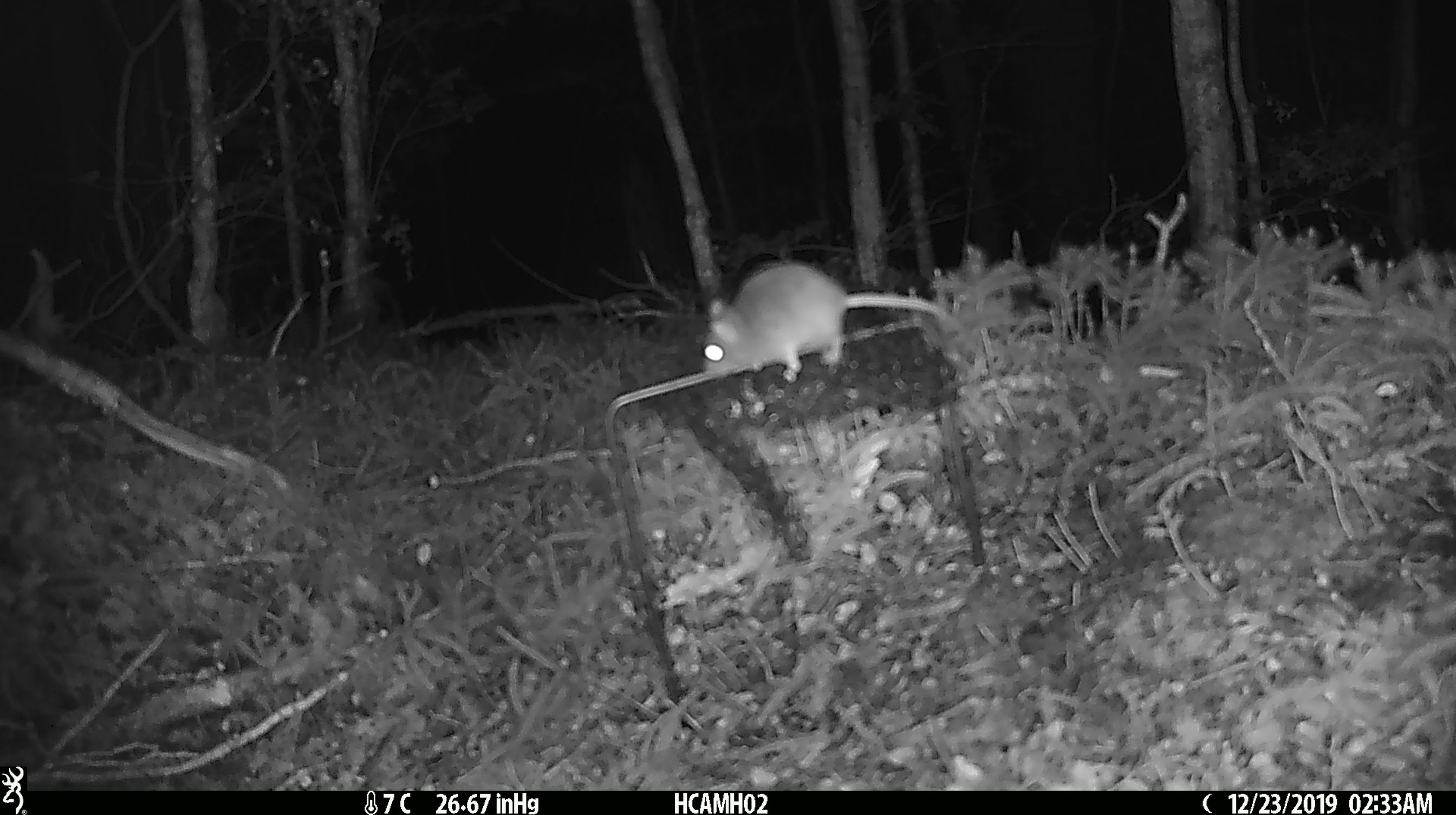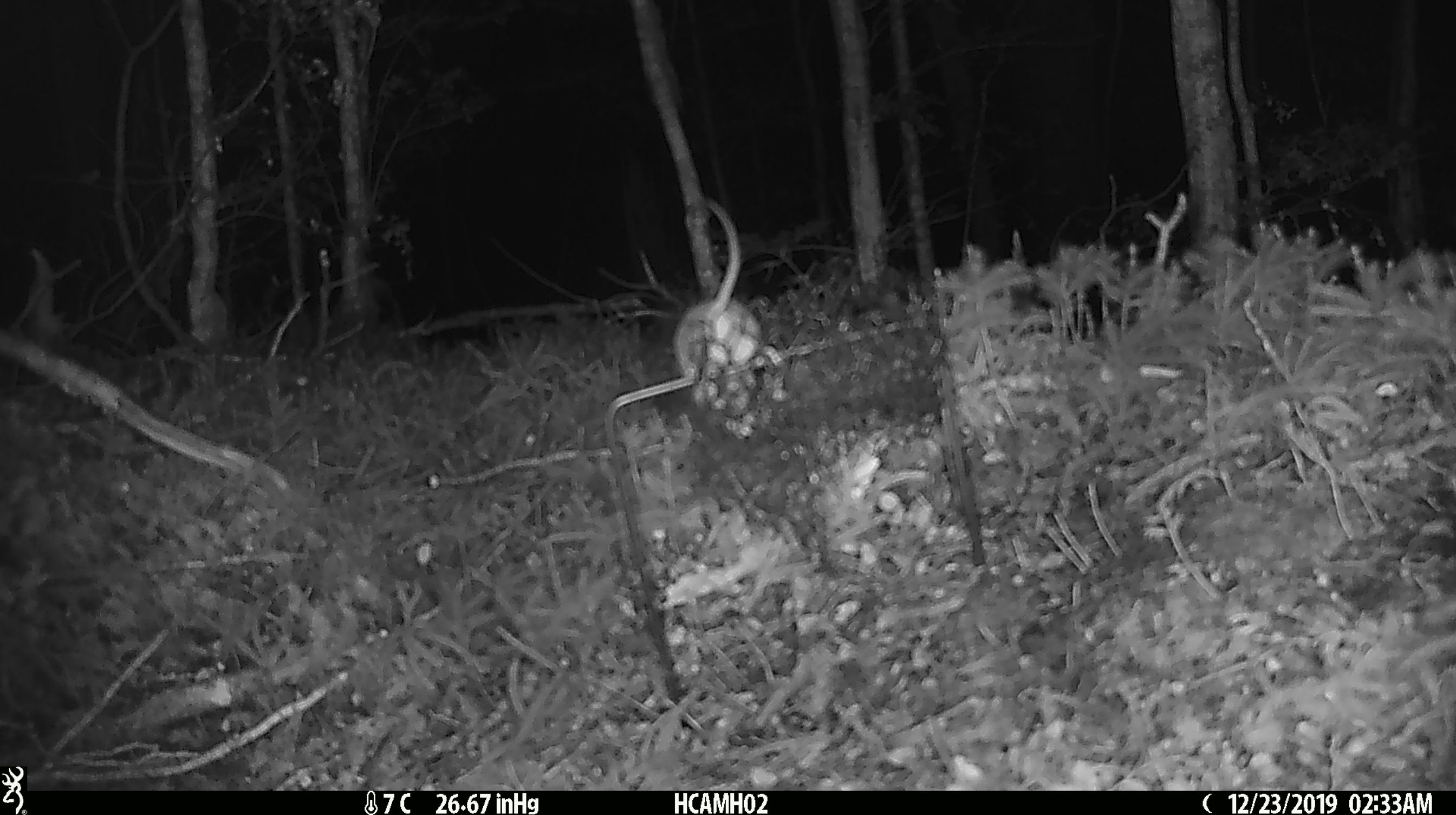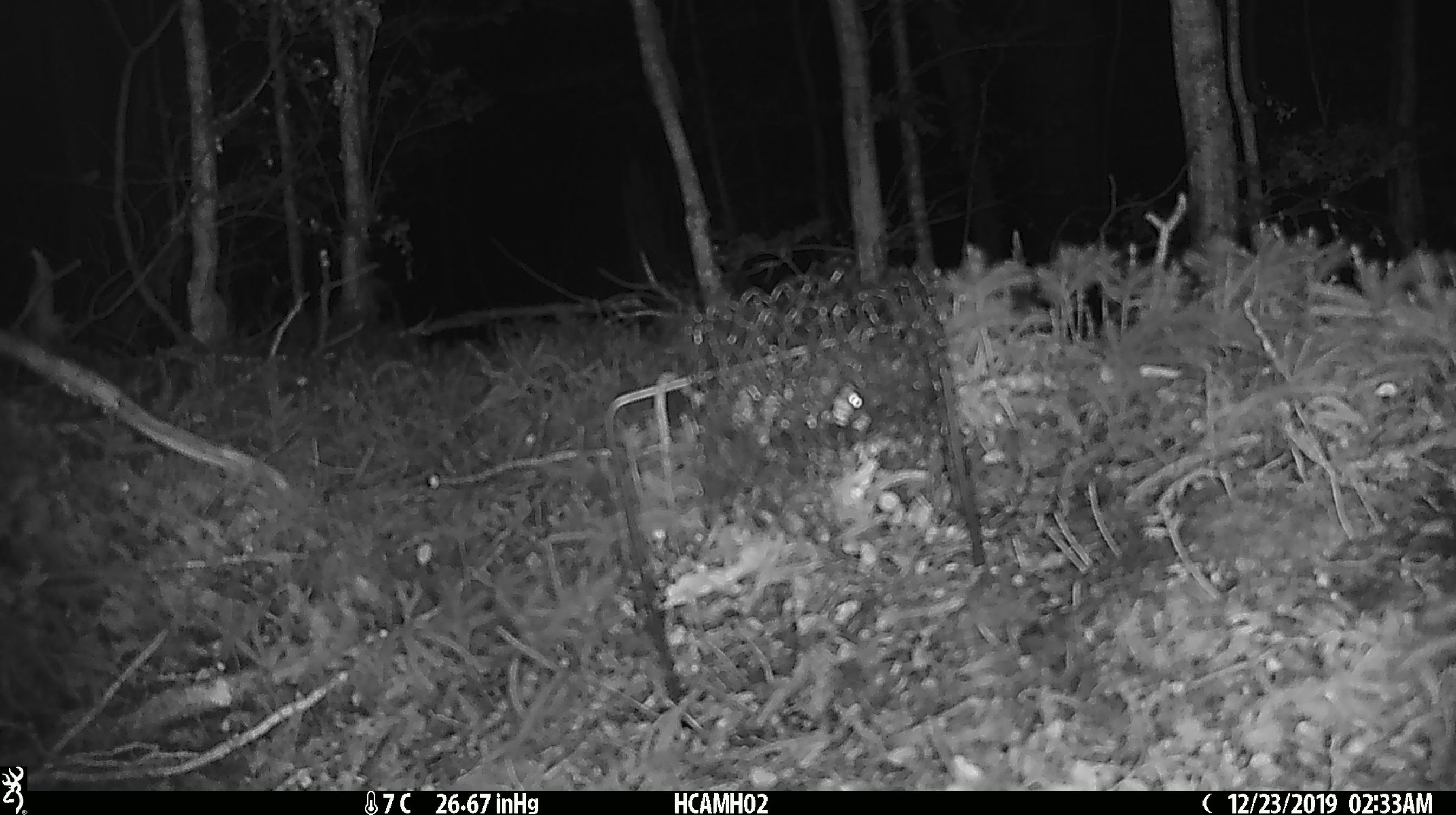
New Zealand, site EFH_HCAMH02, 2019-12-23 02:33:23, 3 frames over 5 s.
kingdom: Animalia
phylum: Chordata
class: Mammalia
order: Rodentia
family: Muridae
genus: Mus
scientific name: Mus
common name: mouse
Mouse (Mus).